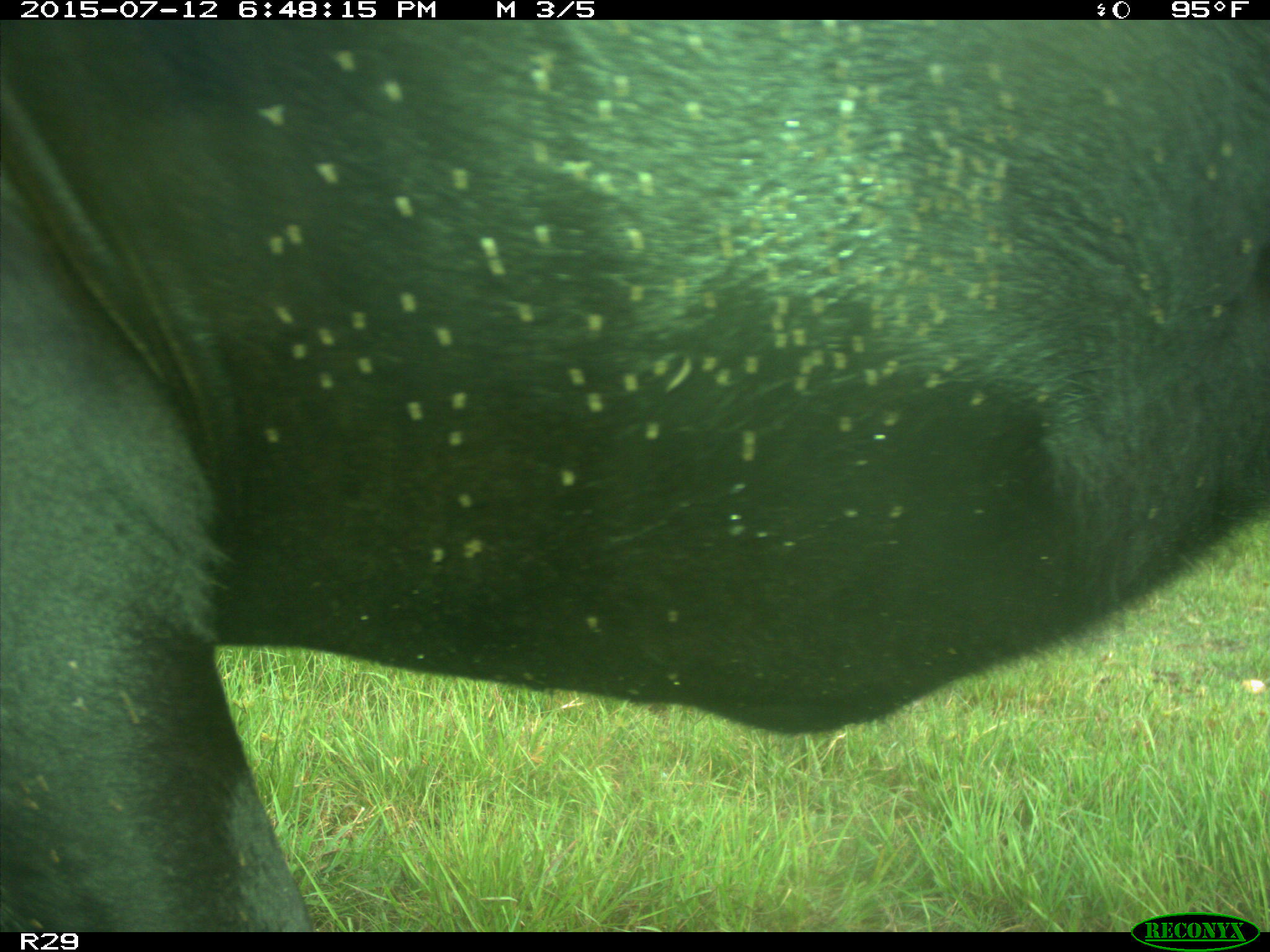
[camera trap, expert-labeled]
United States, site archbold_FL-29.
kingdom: Animalia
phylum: Chordata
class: Mammalia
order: Artiodactyla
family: Bovidae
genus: Bos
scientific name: Bos taurus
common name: domestic cow